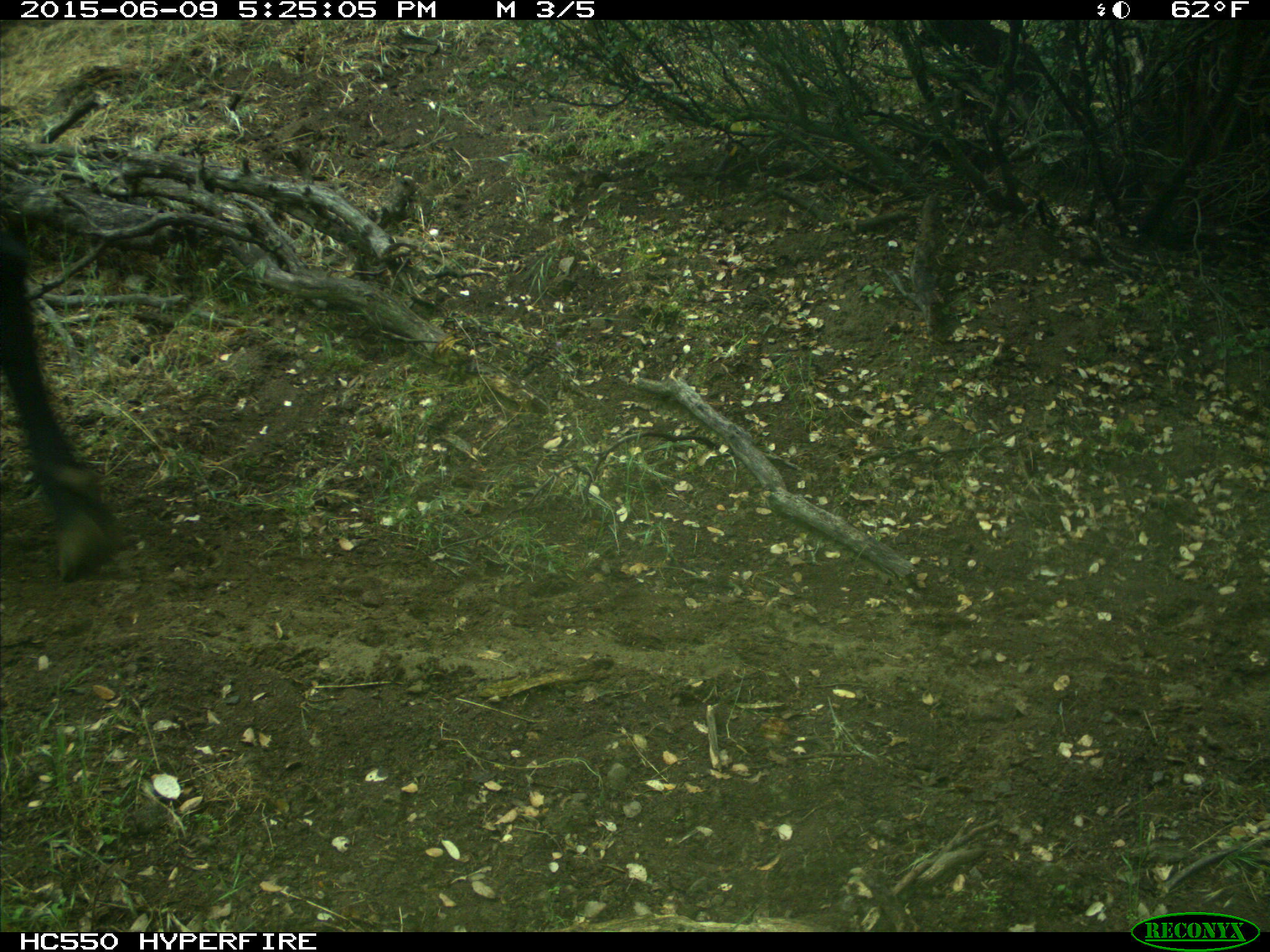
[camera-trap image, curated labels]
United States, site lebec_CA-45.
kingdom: Animalia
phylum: Chordata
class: Mammalia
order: Artiodactyla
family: Bovidae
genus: Bos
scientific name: Bos taurus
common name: domestic cow